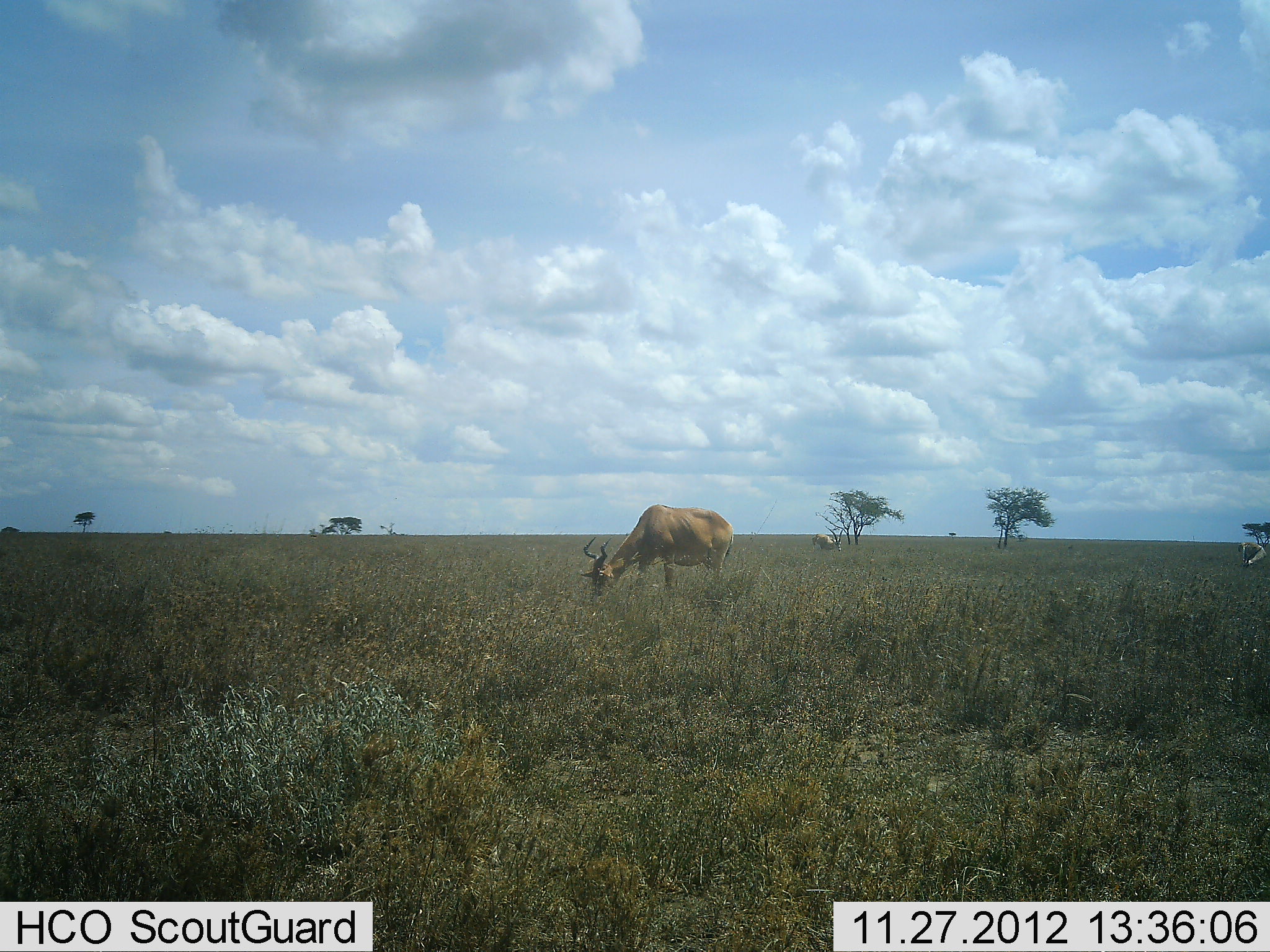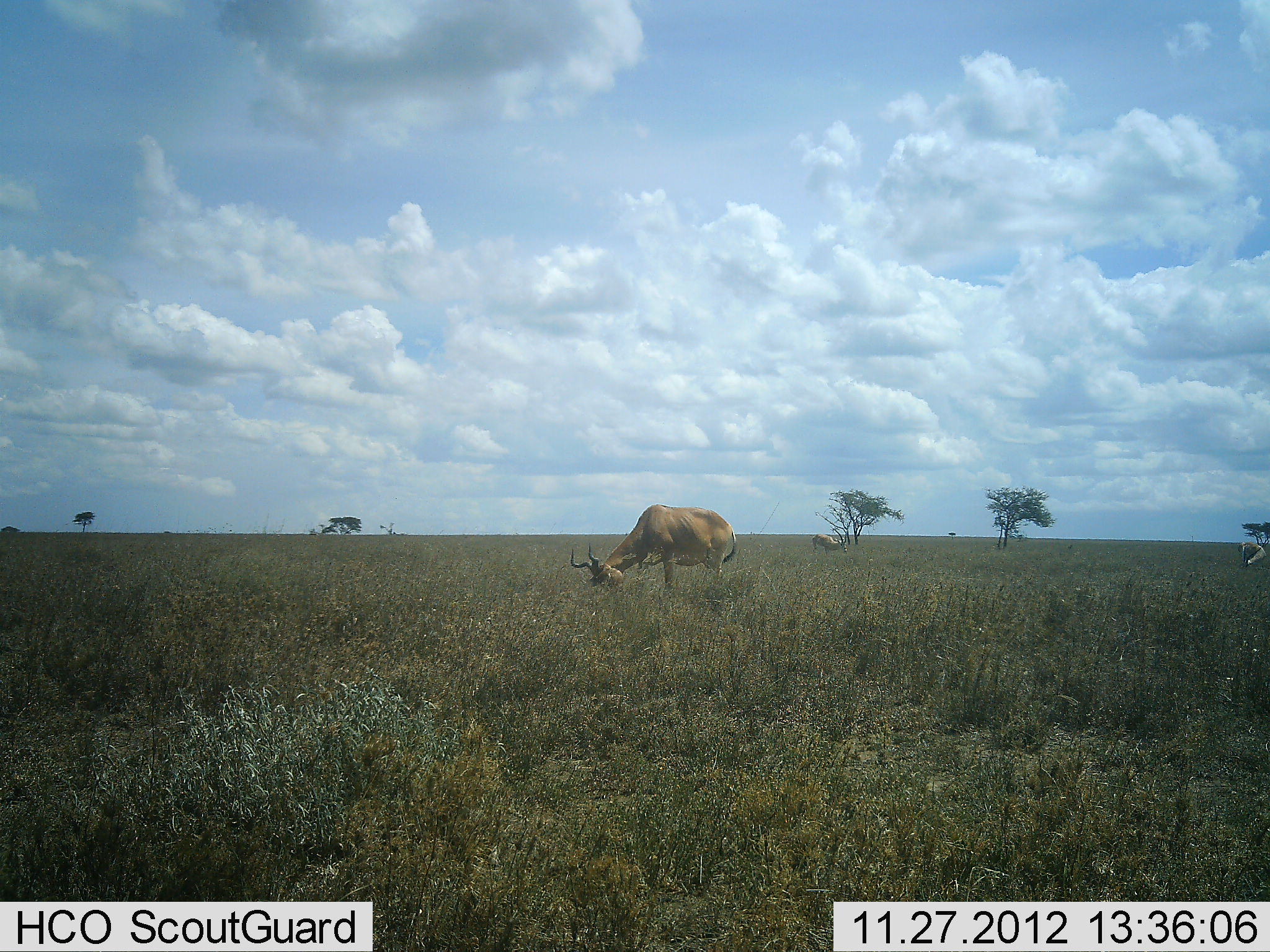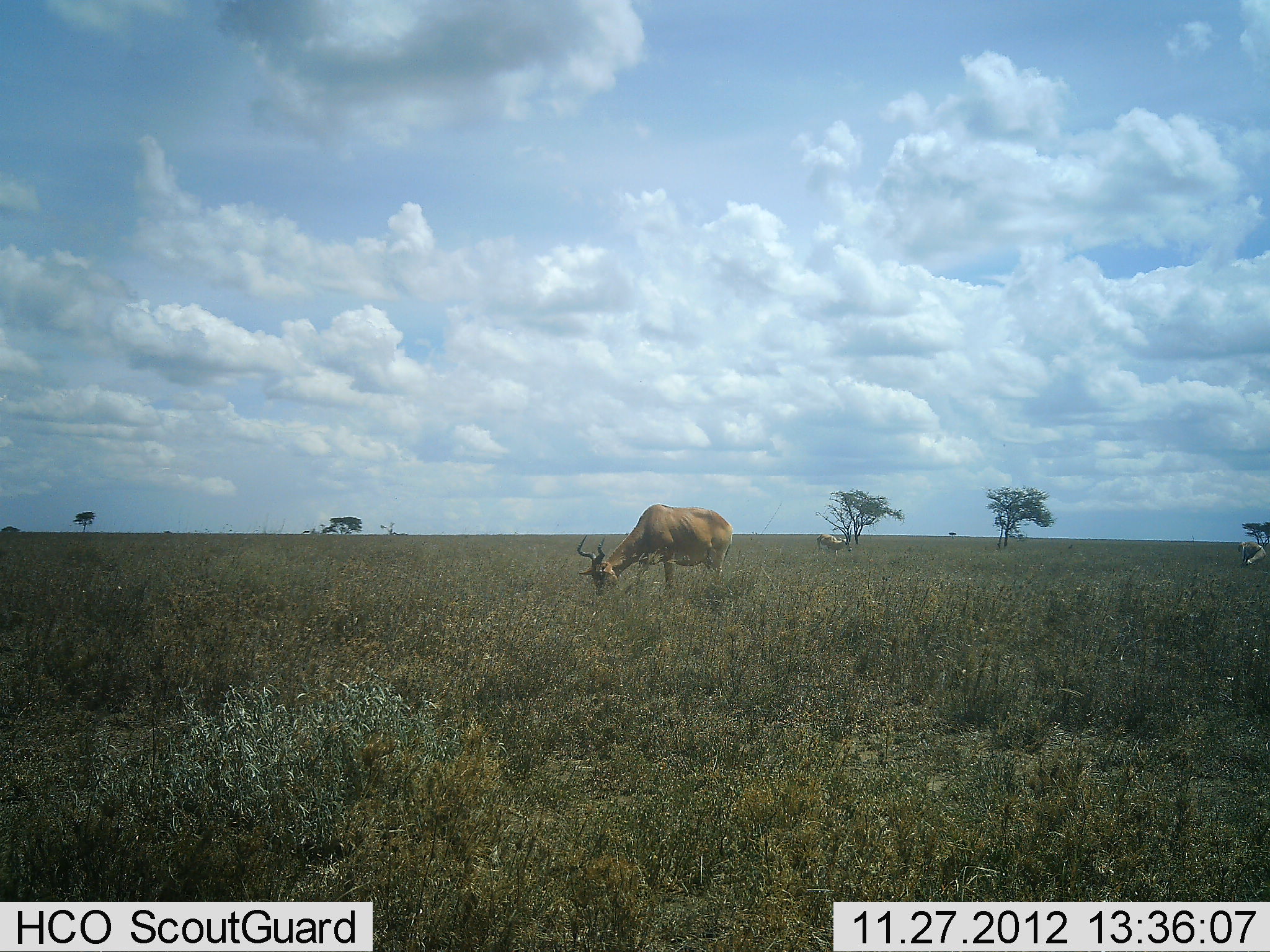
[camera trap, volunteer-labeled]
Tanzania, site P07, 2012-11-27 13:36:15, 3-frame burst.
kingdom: Animalia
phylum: Chordata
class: Mammalia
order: Artiodactyla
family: Bovidae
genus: Alcelaphus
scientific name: Alcelaphus buselaphus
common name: hartebeest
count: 1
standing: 8%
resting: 0%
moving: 0%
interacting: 8%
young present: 0%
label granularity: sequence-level